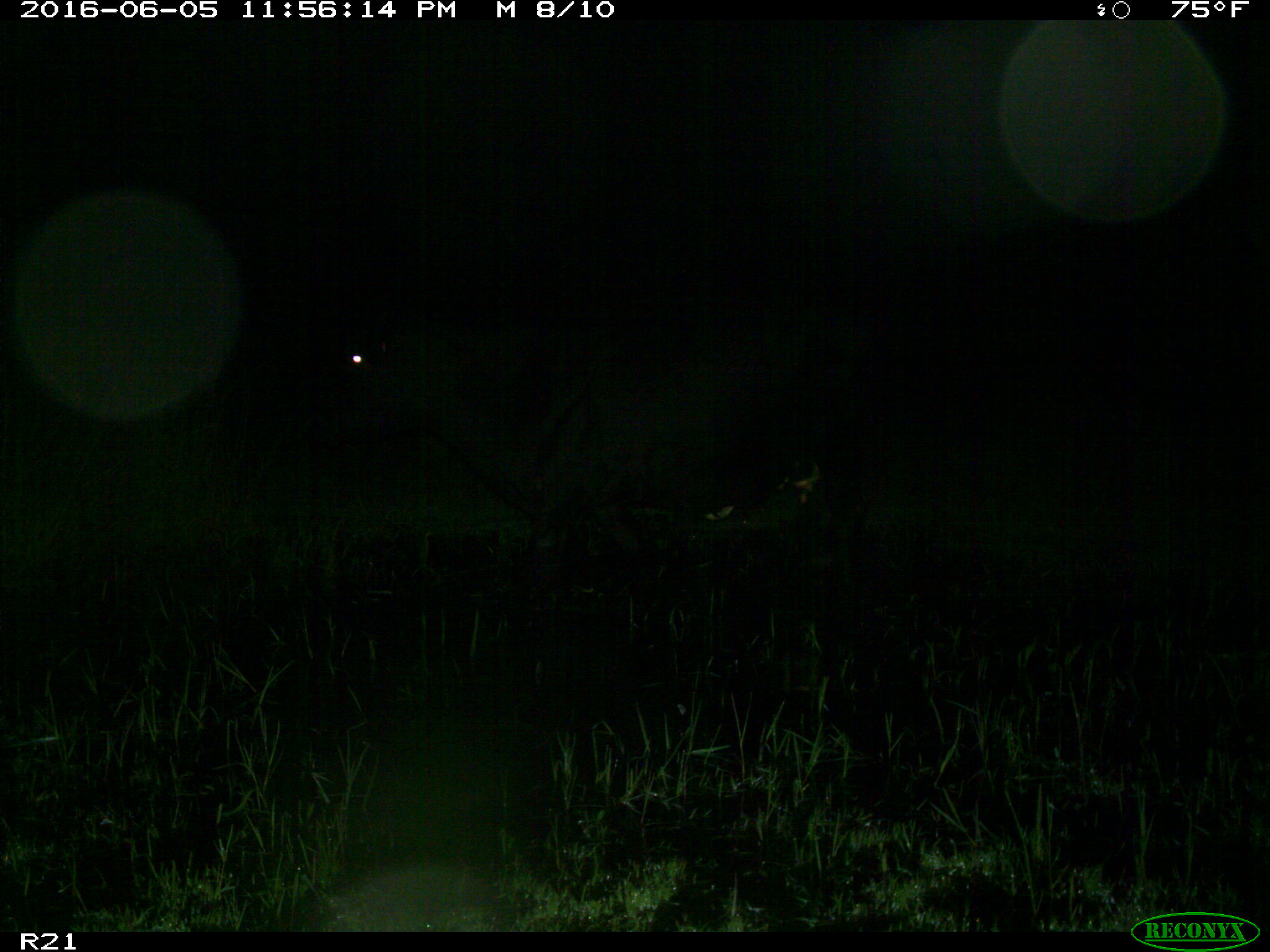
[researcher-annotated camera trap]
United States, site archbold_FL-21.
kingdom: Animalia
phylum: Chordata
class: Mammalia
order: Artiodactyla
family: Bovidae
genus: Bos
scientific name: Bos taurus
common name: domestic cow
Bos taurus (domestic cow).